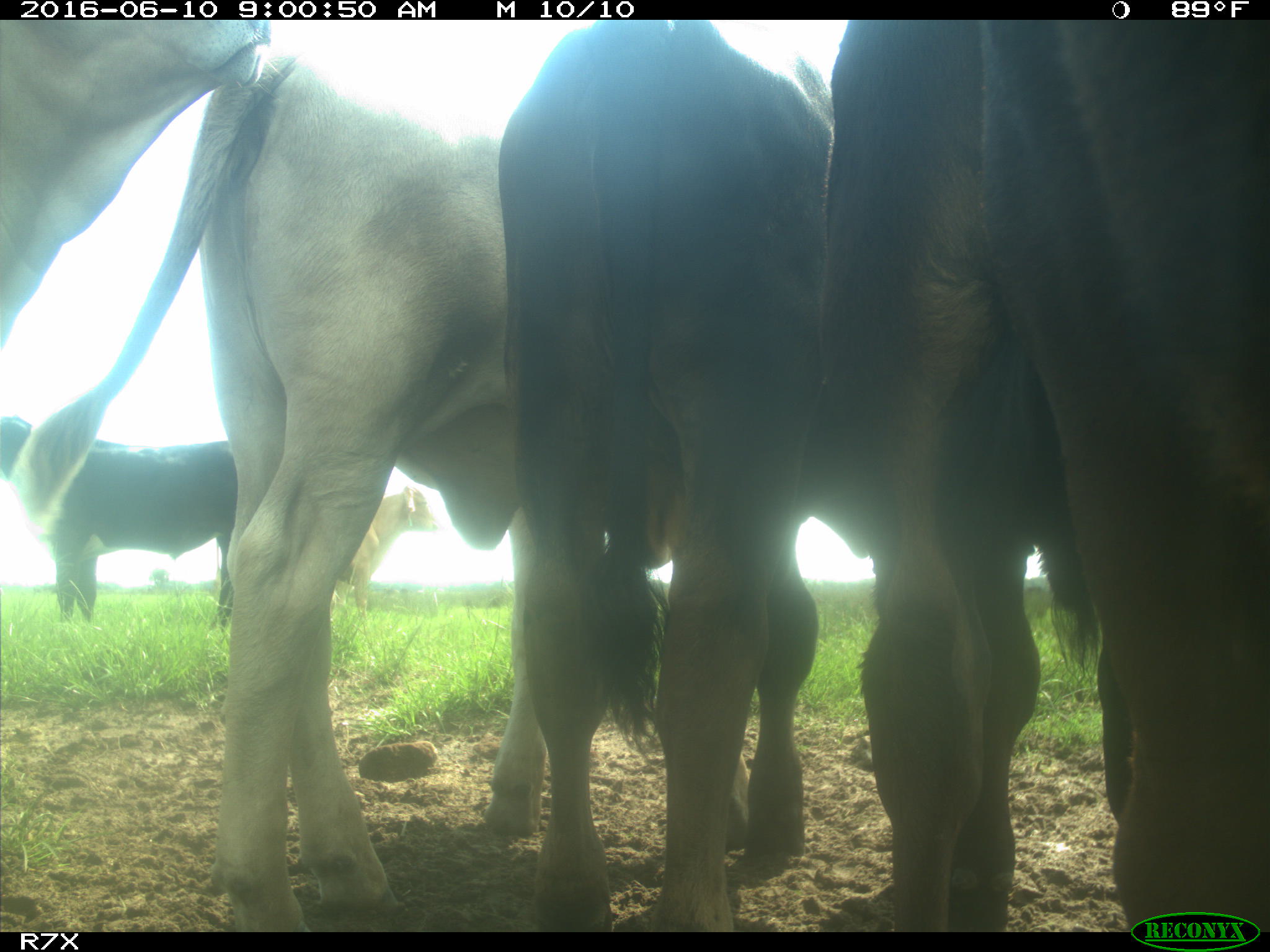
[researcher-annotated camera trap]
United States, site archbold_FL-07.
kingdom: Animalia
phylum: Chordata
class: Mammalia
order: Artiodactyla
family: Bovidae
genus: Bos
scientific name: Bos taurus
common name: domestic cow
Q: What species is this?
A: Bos taurus (domestic cow).